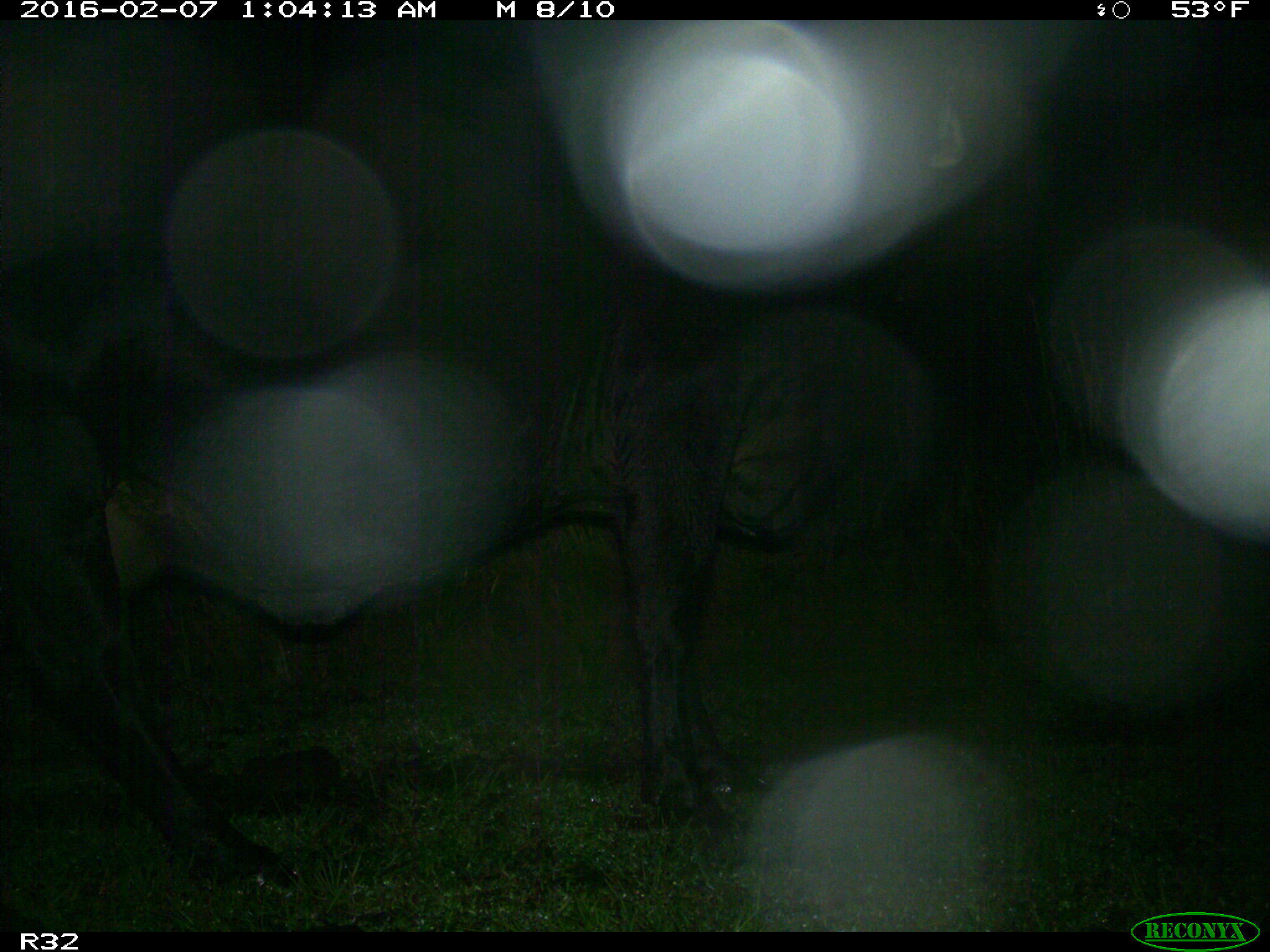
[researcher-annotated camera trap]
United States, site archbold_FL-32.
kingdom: Animalia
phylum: Chordata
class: Mammalia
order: Artiodactyla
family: Bovidae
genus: Bos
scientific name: Bos taurus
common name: domestic cow